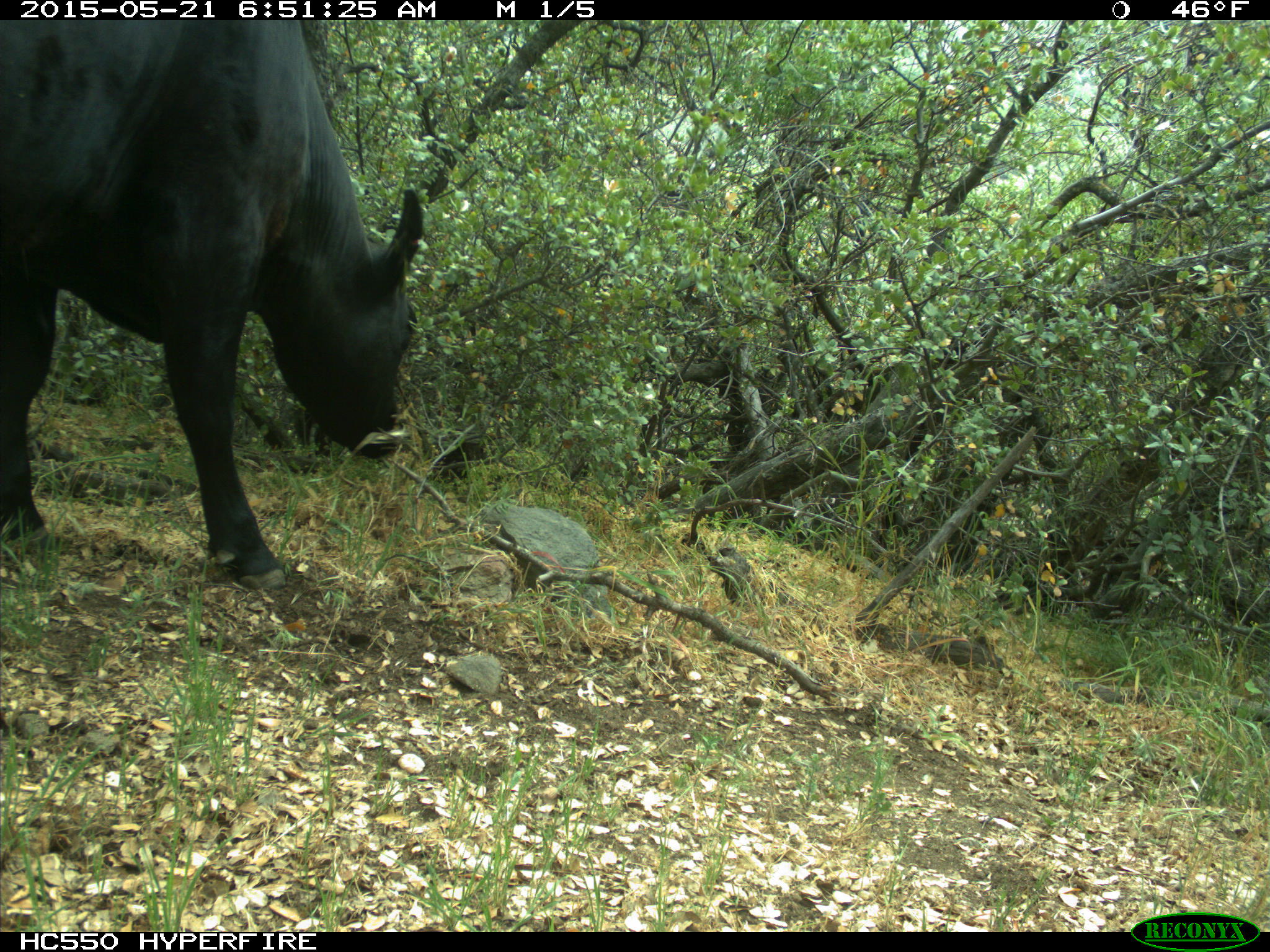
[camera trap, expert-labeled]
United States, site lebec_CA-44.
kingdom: Animalia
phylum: Chordata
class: Mammalia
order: Artiodactyla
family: Bovidae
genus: Bos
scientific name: Bos taurus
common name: domestic cow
Bos taurus (domestic cow).